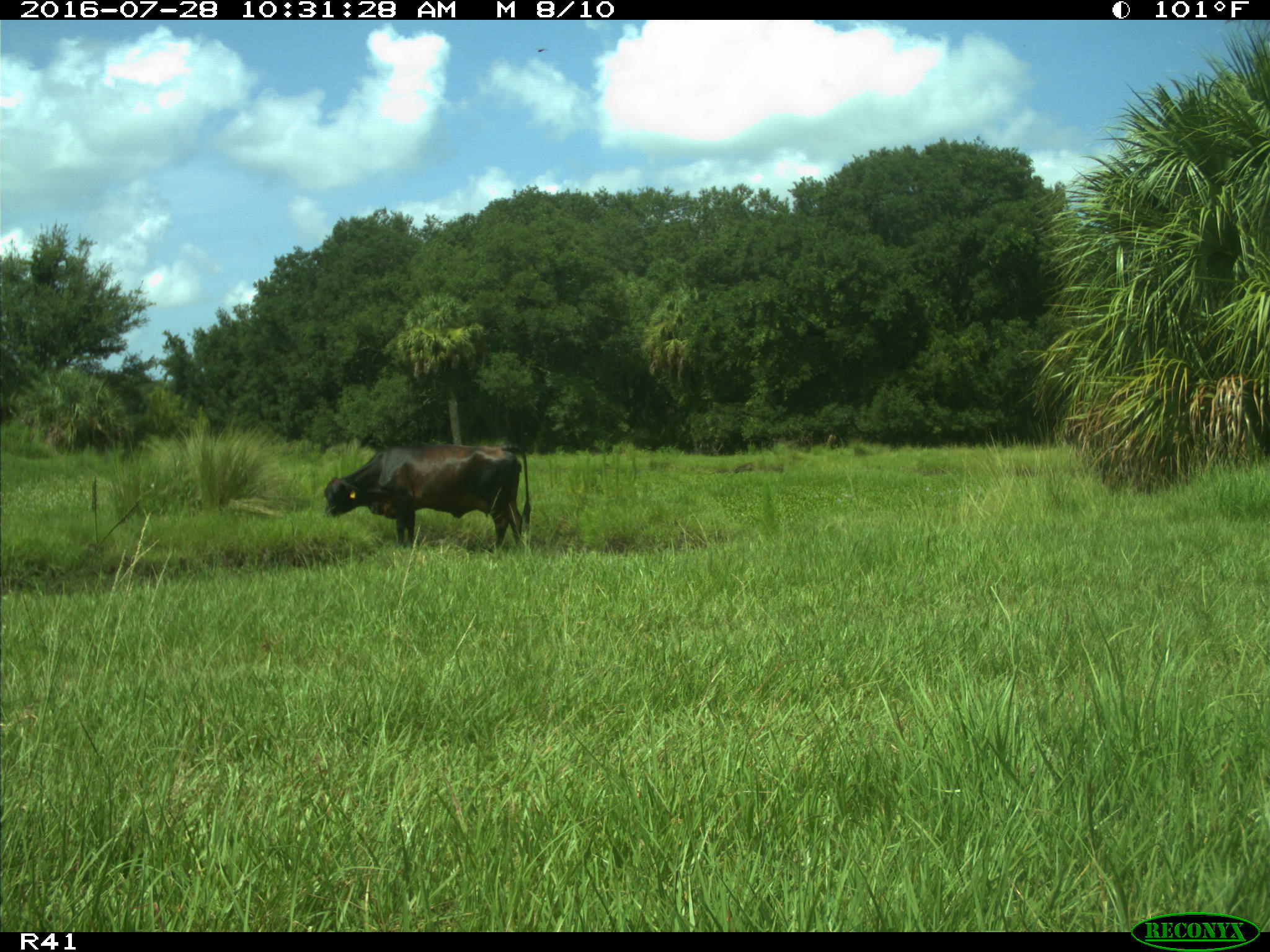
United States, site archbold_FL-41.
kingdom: Animalia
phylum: Chordata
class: Mammalia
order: Artiodactyla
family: Bovidae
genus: Bos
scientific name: Bos taurus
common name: domestic cow